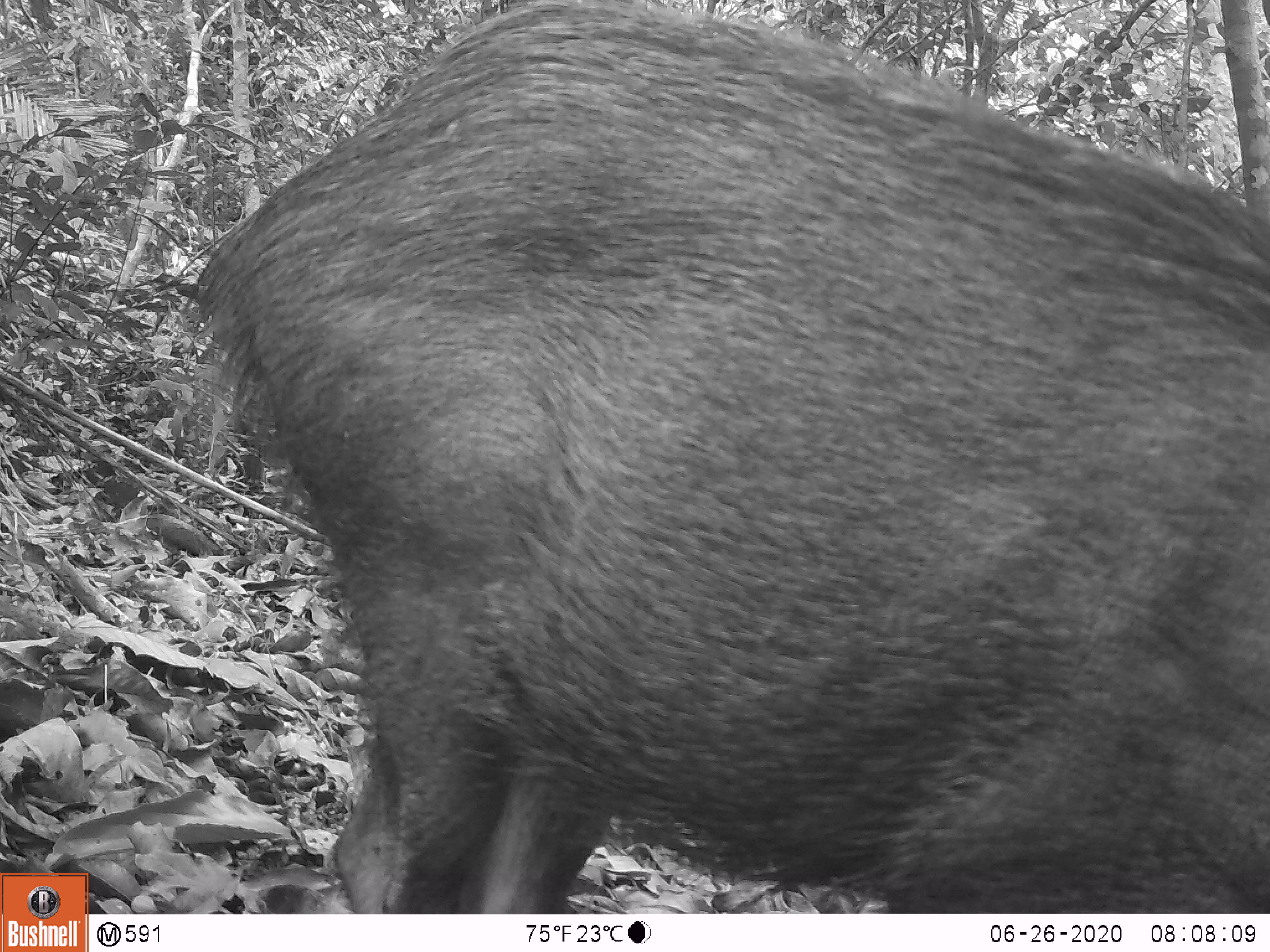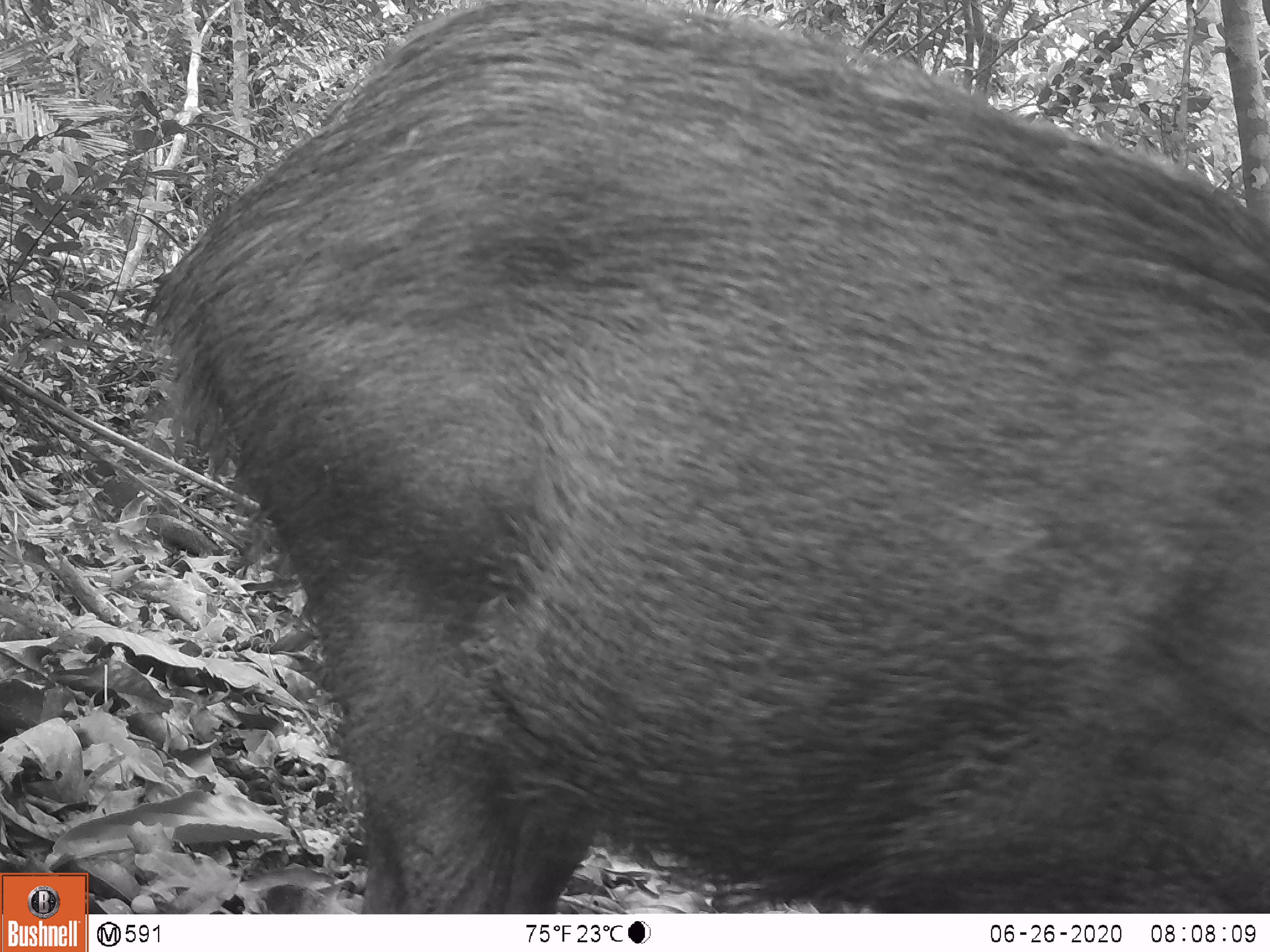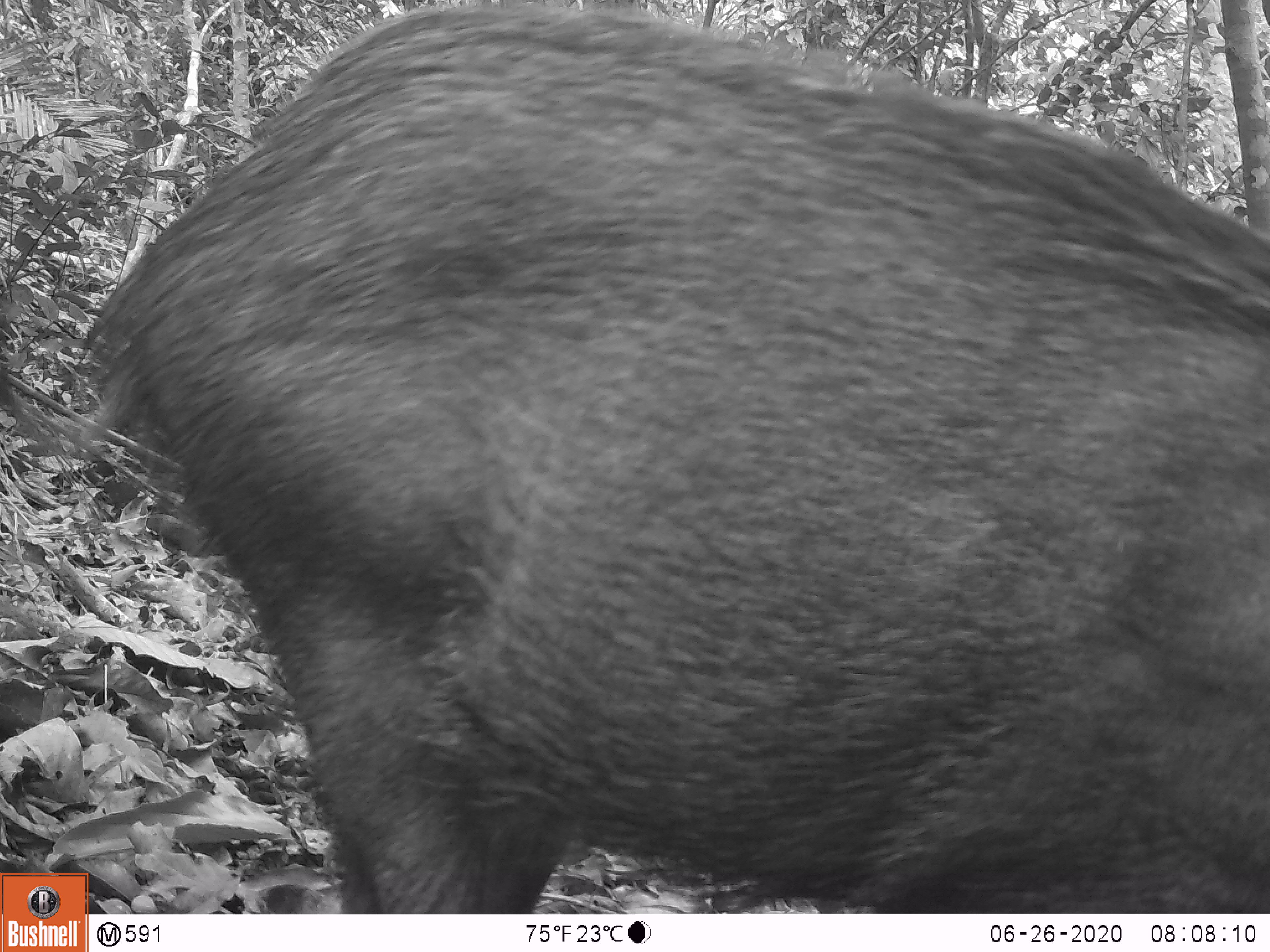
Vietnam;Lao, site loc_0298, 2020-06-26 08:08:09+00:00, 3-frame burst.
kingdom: Animalia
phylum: Chordata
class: Mammalia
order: Artiodactyla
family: Suidae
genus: Sus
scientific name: Sus scrofa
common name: eurasian wild pig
Eurasian wild pig (Sus scrofa). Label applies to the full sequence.